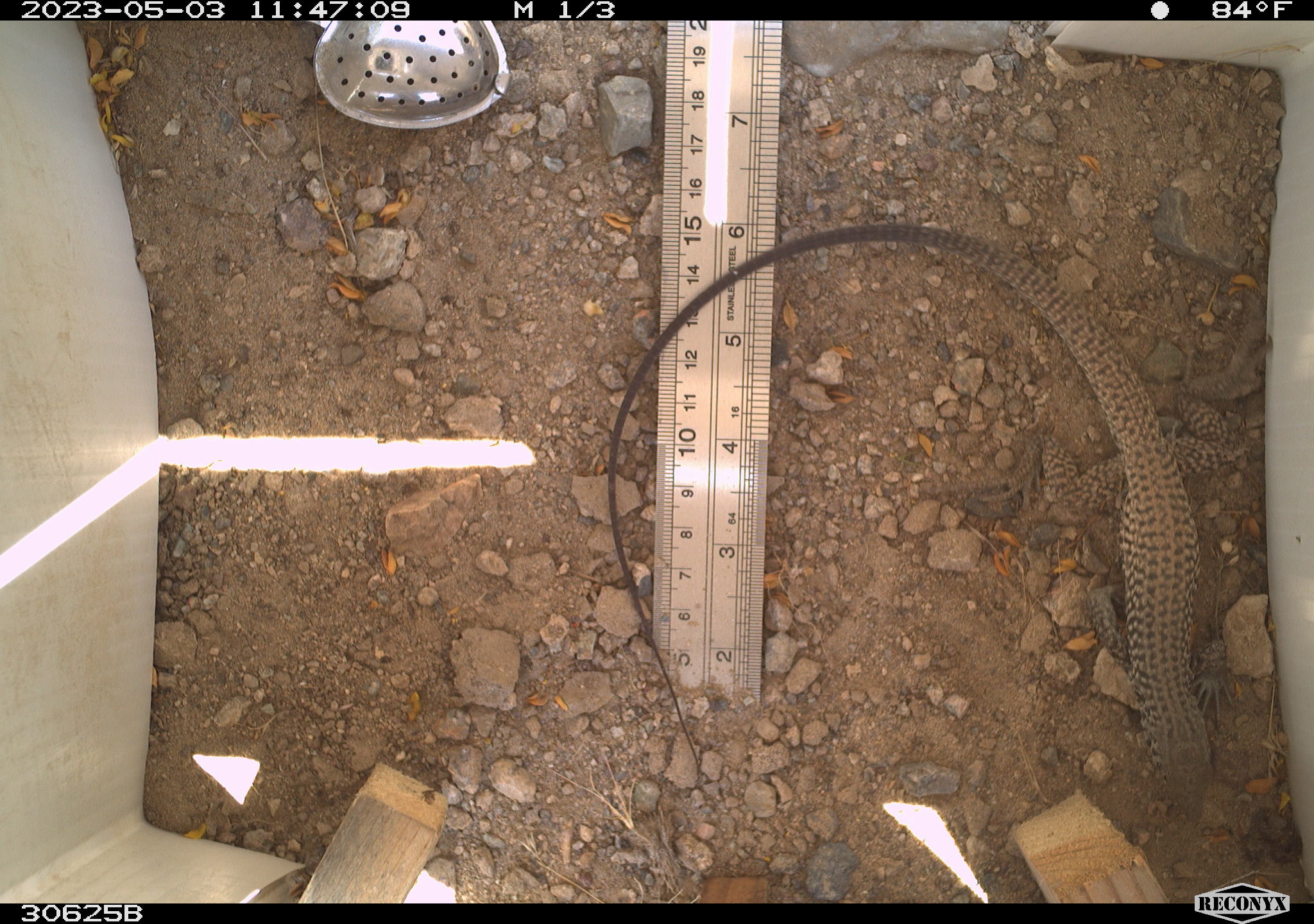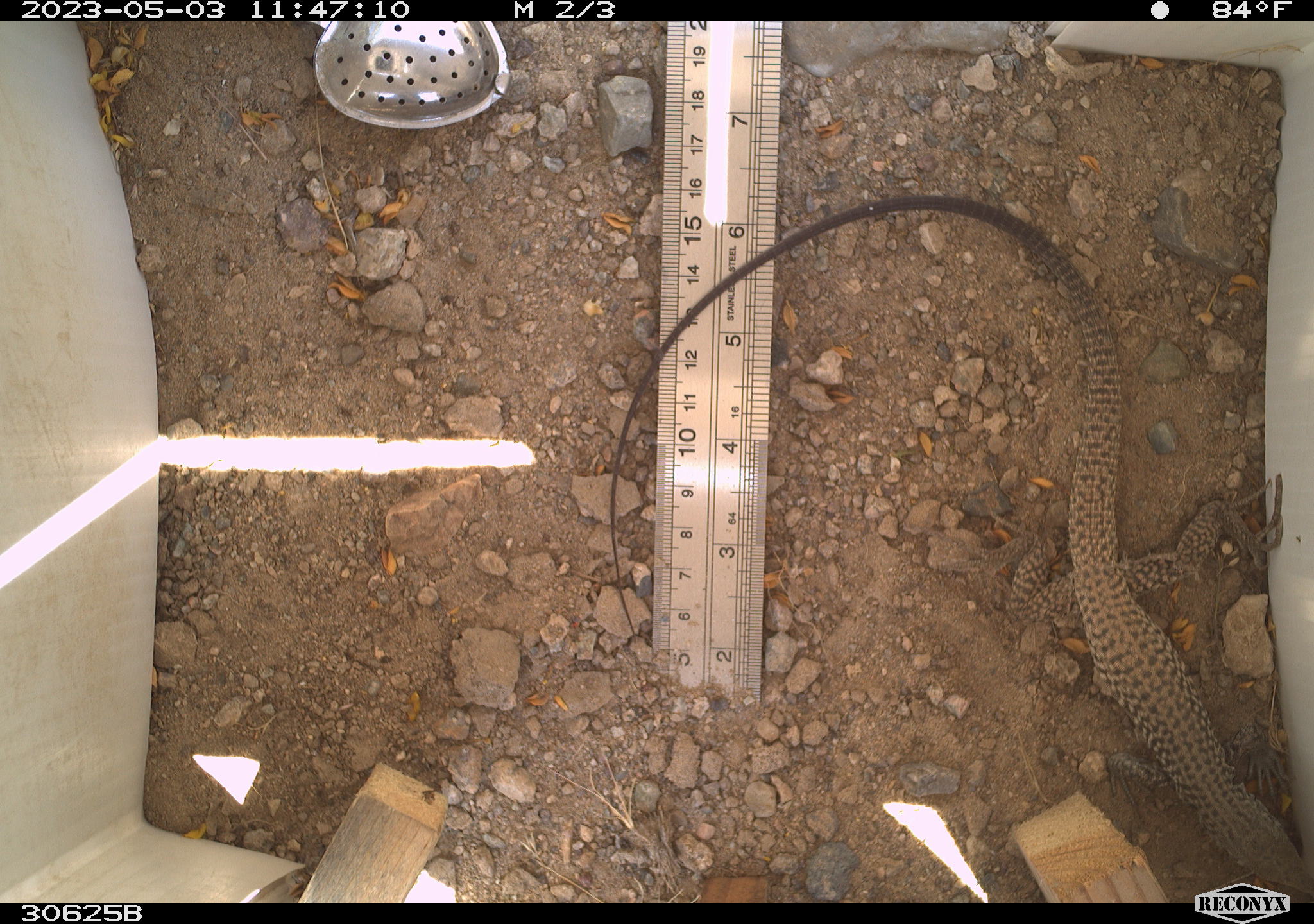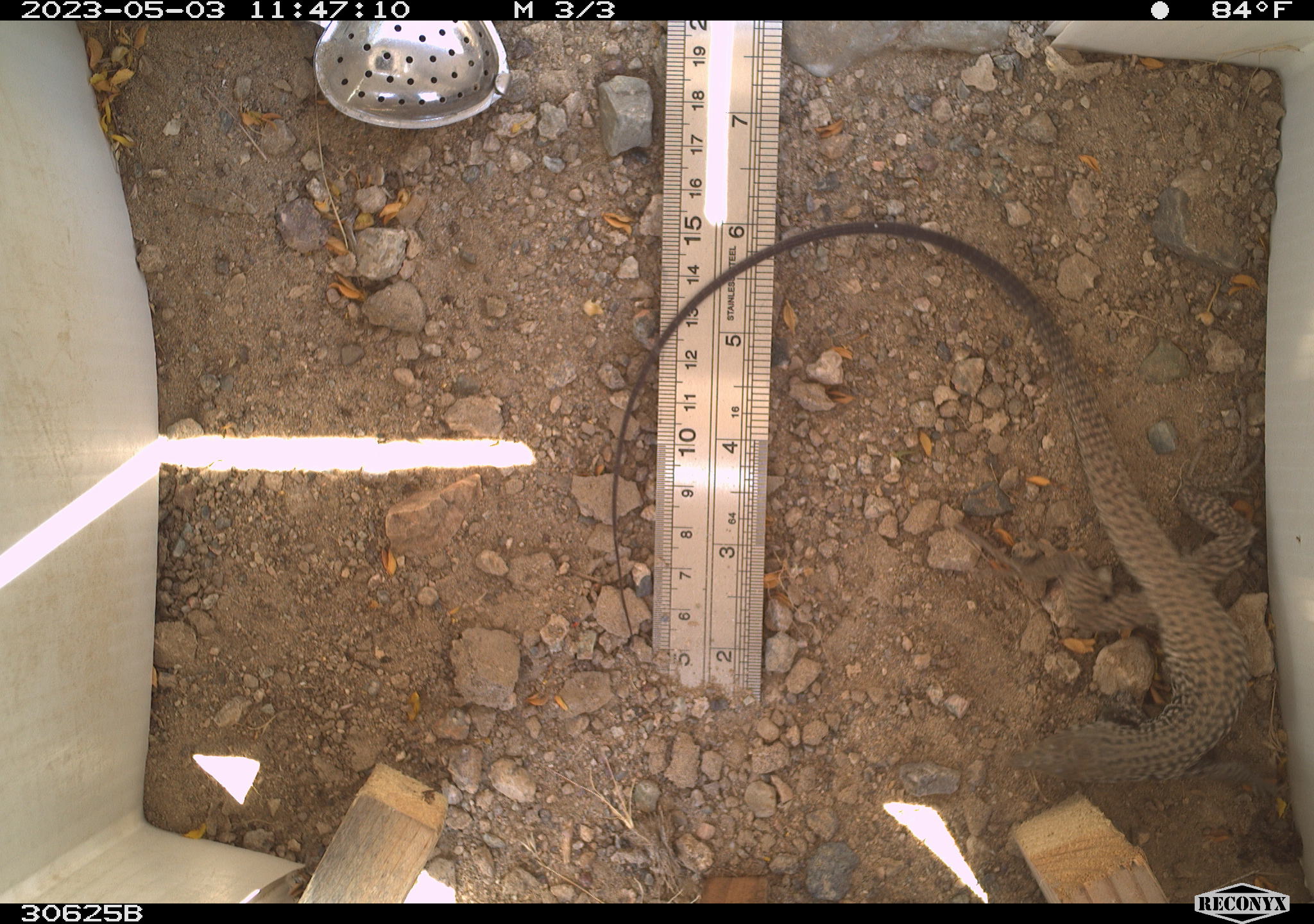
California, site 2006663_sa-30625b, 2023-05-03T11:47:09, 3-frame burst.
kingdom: Animalia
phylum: Chordata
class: Reptilia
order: Squamata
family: Teiidae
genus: Aspidoscelis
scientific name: Aspidoscelis tigris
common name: western whiptail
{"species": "western whiptail (Aspidoscelis tigris)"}